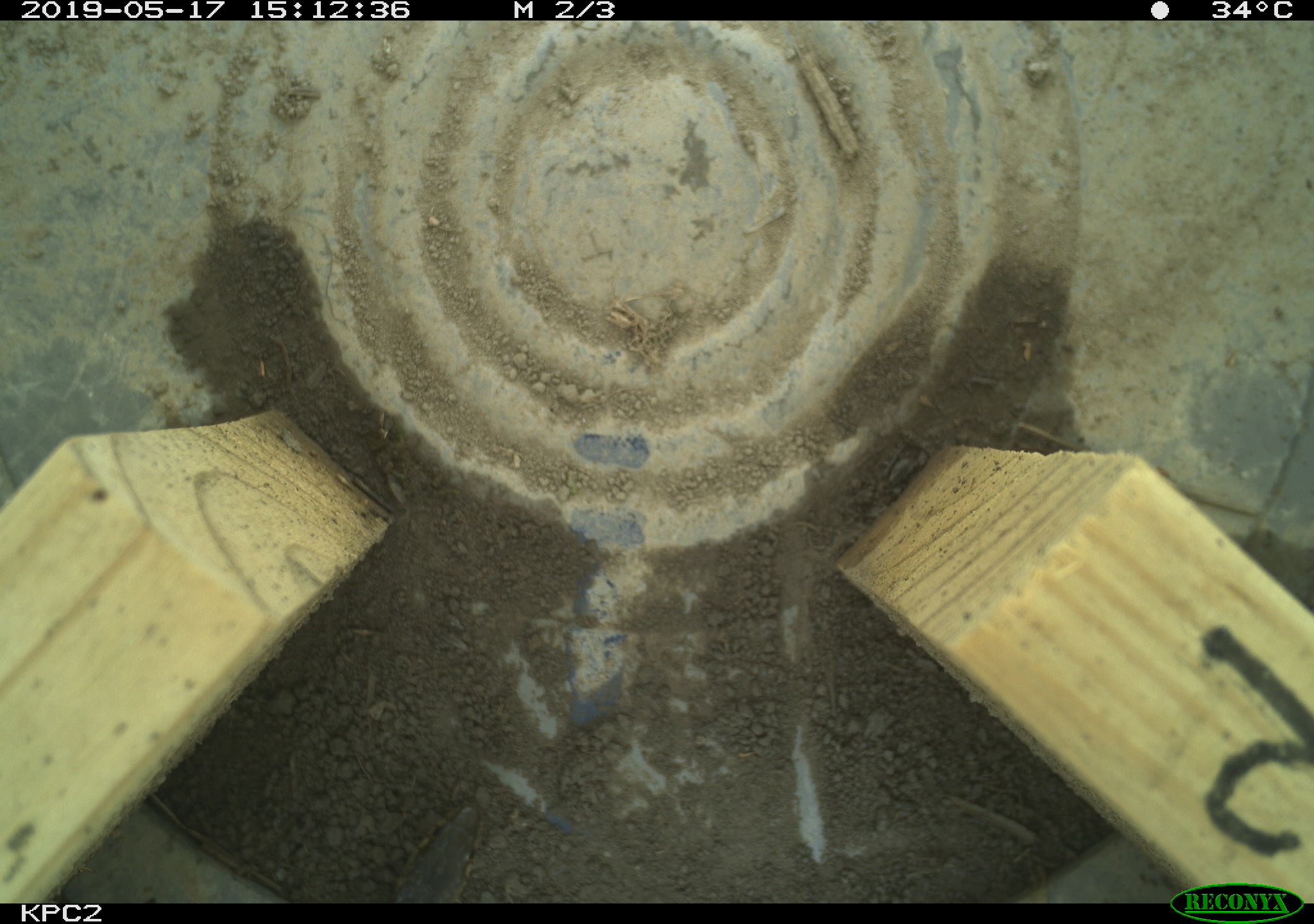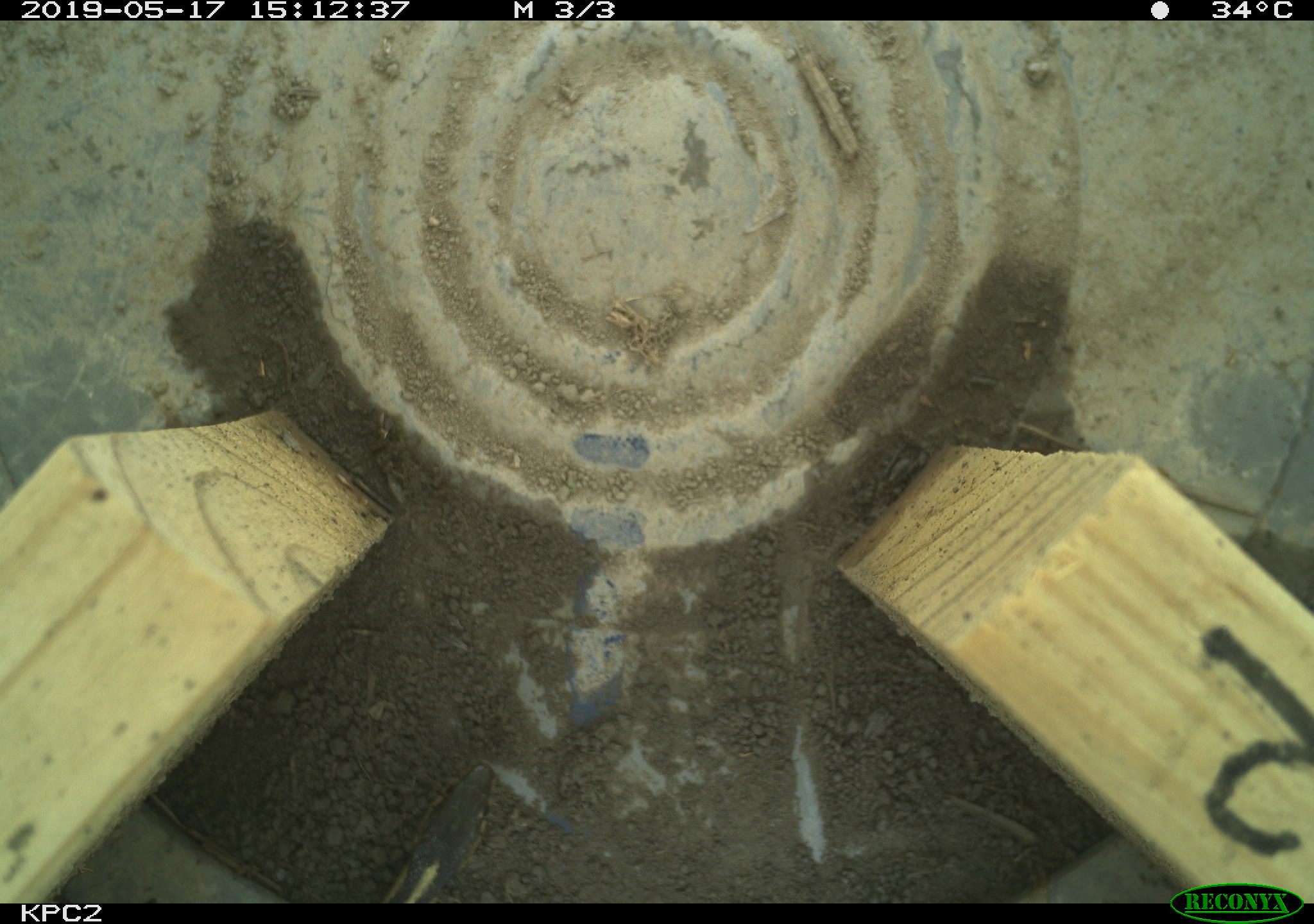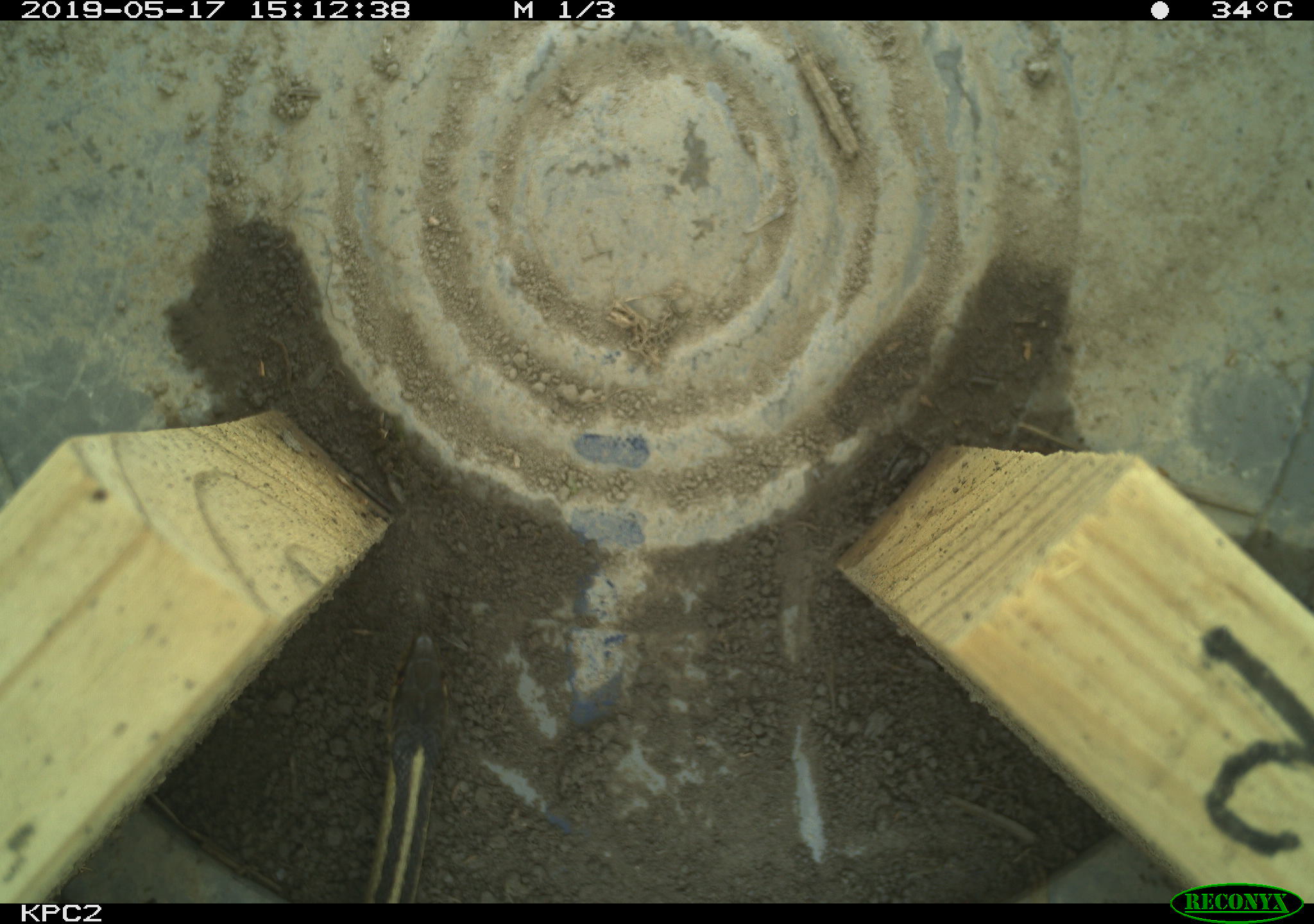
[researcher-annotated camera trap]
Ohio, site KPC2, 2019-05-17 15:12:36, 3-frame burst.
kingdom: Animalia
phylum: Chordata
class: Reptilia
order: Squamata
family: Colubridae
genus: Thamnophis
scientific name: Thamnophis sirtalis sirtalis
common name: eastern gartersnake